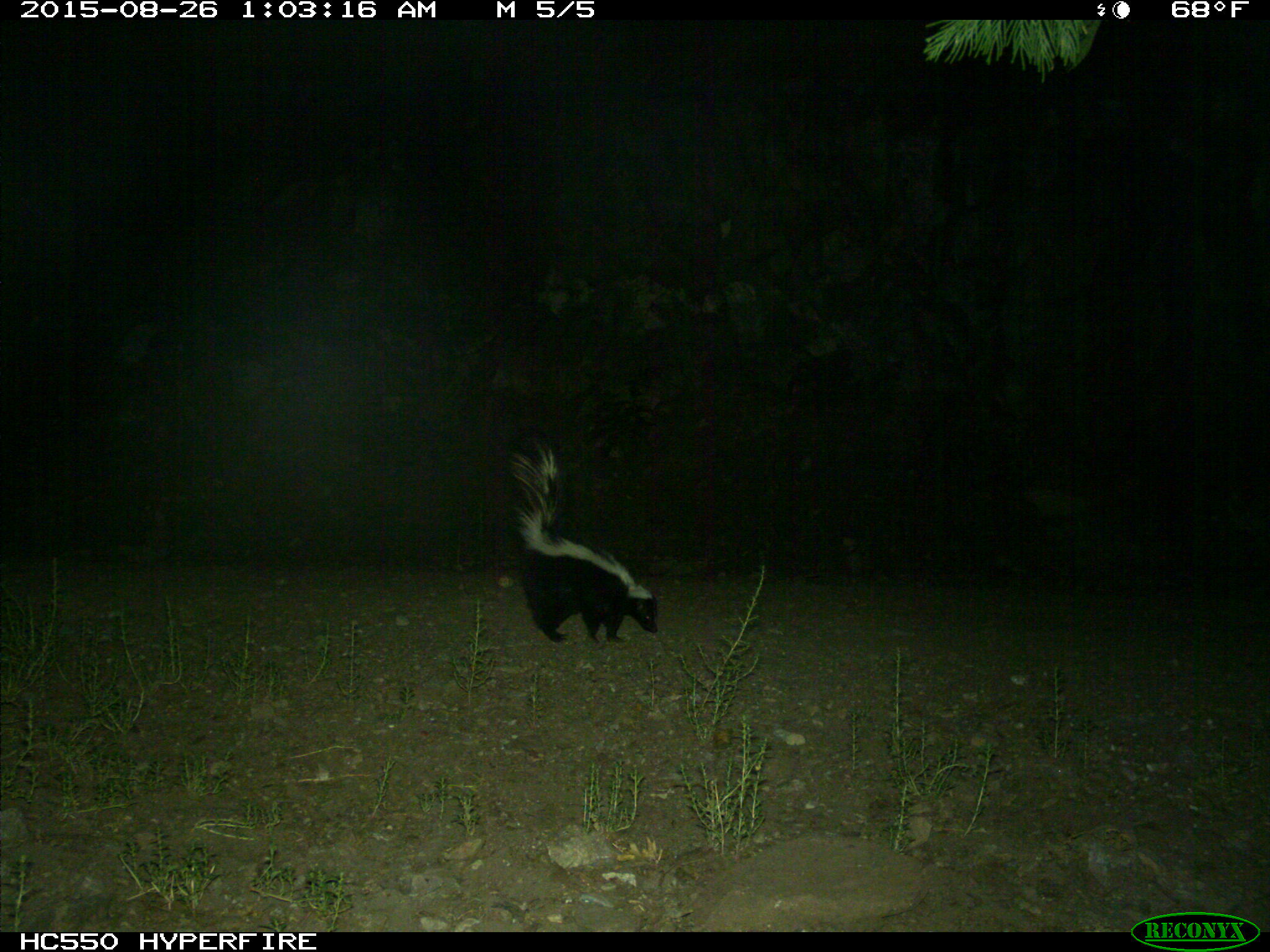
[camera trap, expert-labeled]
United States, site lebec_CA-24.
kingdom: Animalia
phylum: Chordata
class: Mammalia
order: Carnivora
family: Mephitidae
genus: Mephitis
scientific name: Mephitis mephitis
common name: striped skunk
Mephitis mephitis (striped skunk).